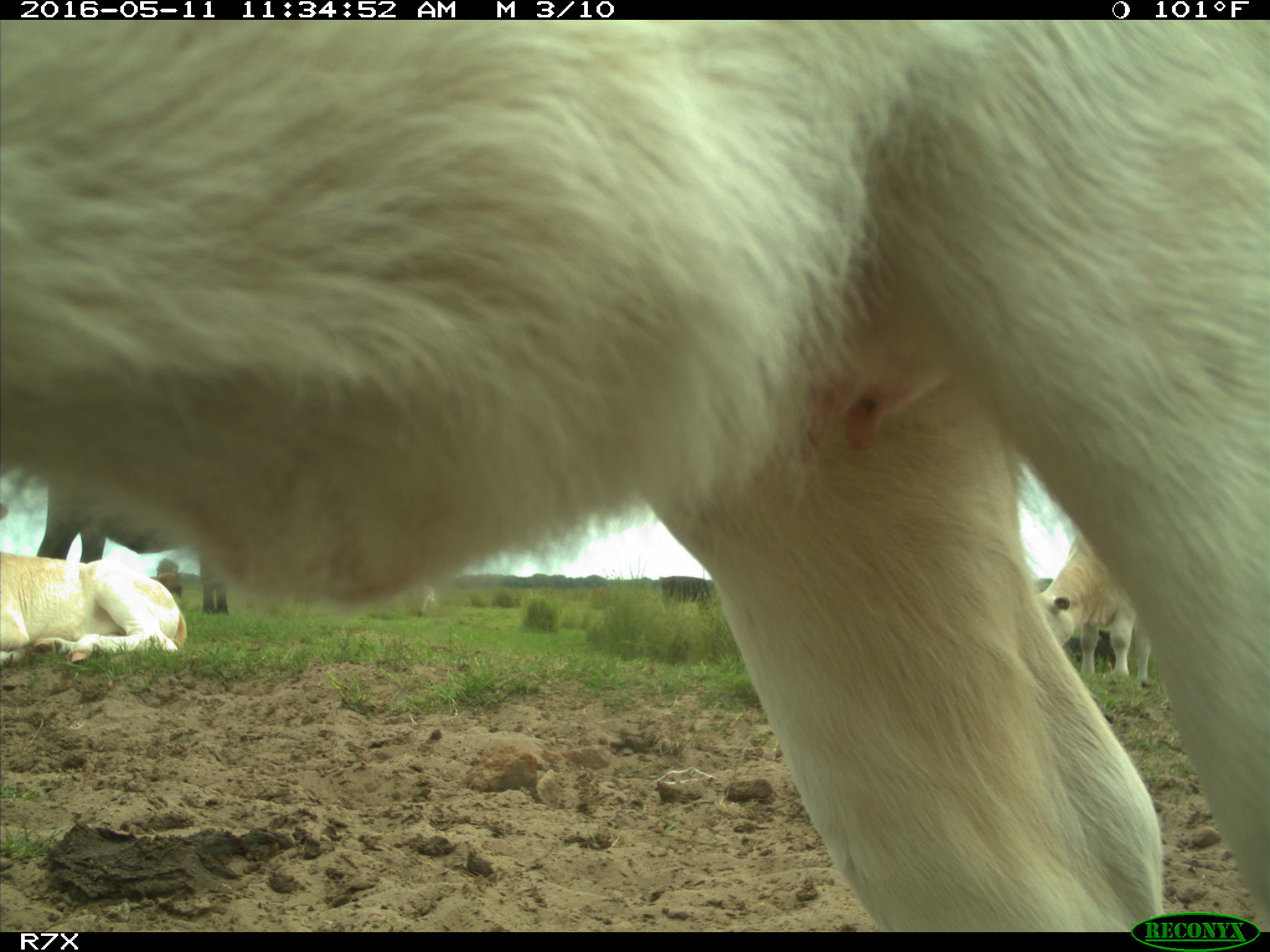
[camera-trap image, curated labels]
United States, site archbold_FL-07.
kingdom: Animalia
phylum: Chordata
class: Mammalia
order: Artiodactyla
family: Bovidae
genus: Bos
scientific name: Bos taurus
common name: domestic cow